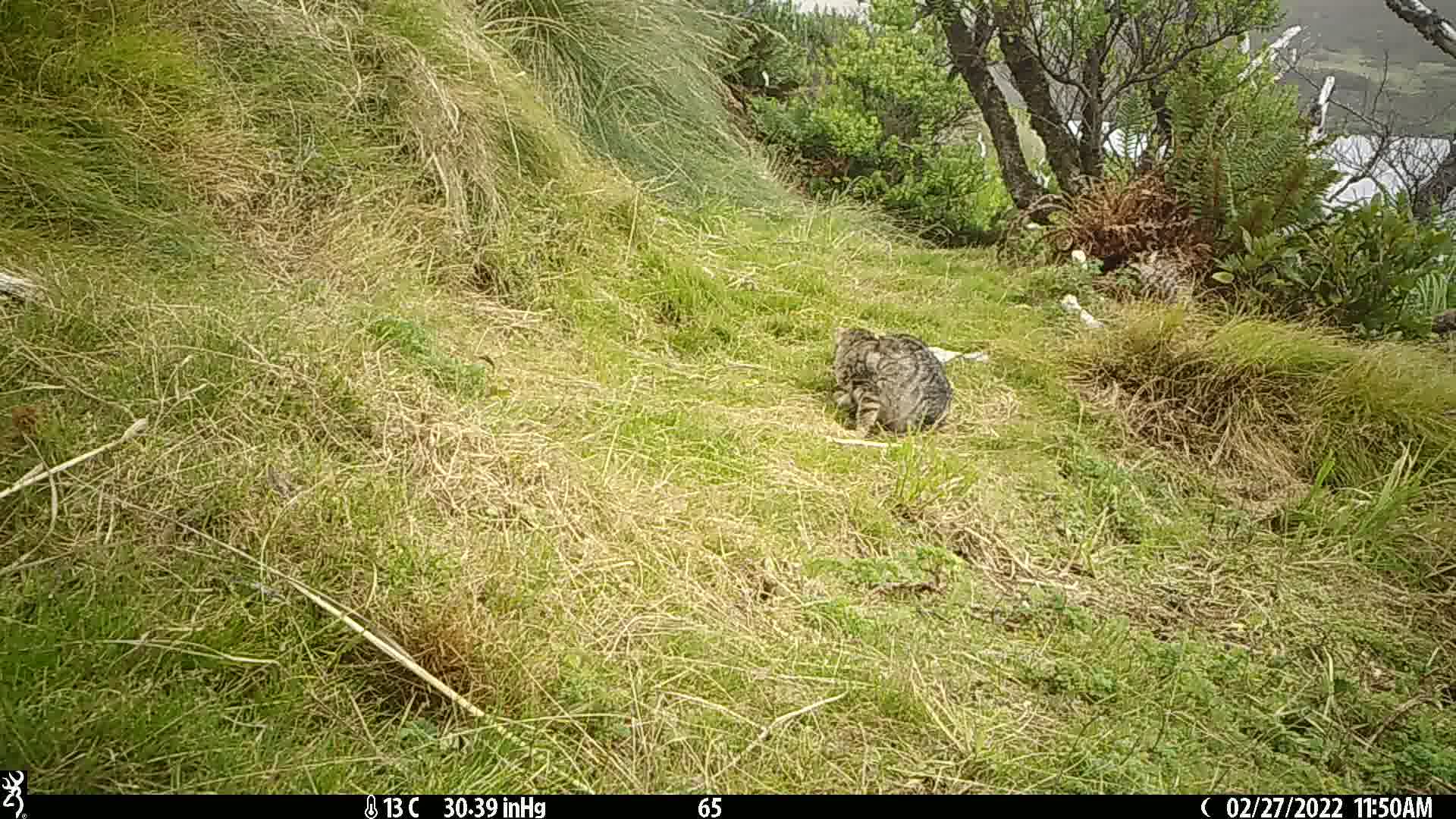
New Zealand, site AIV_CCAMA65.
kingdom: Animalia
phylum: Chordata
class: Mammalia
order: Carnivora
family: Felidae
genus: Felis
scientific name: Felis catus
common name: domestic cat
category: cat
Cat (domestic cat) (Felis catus).